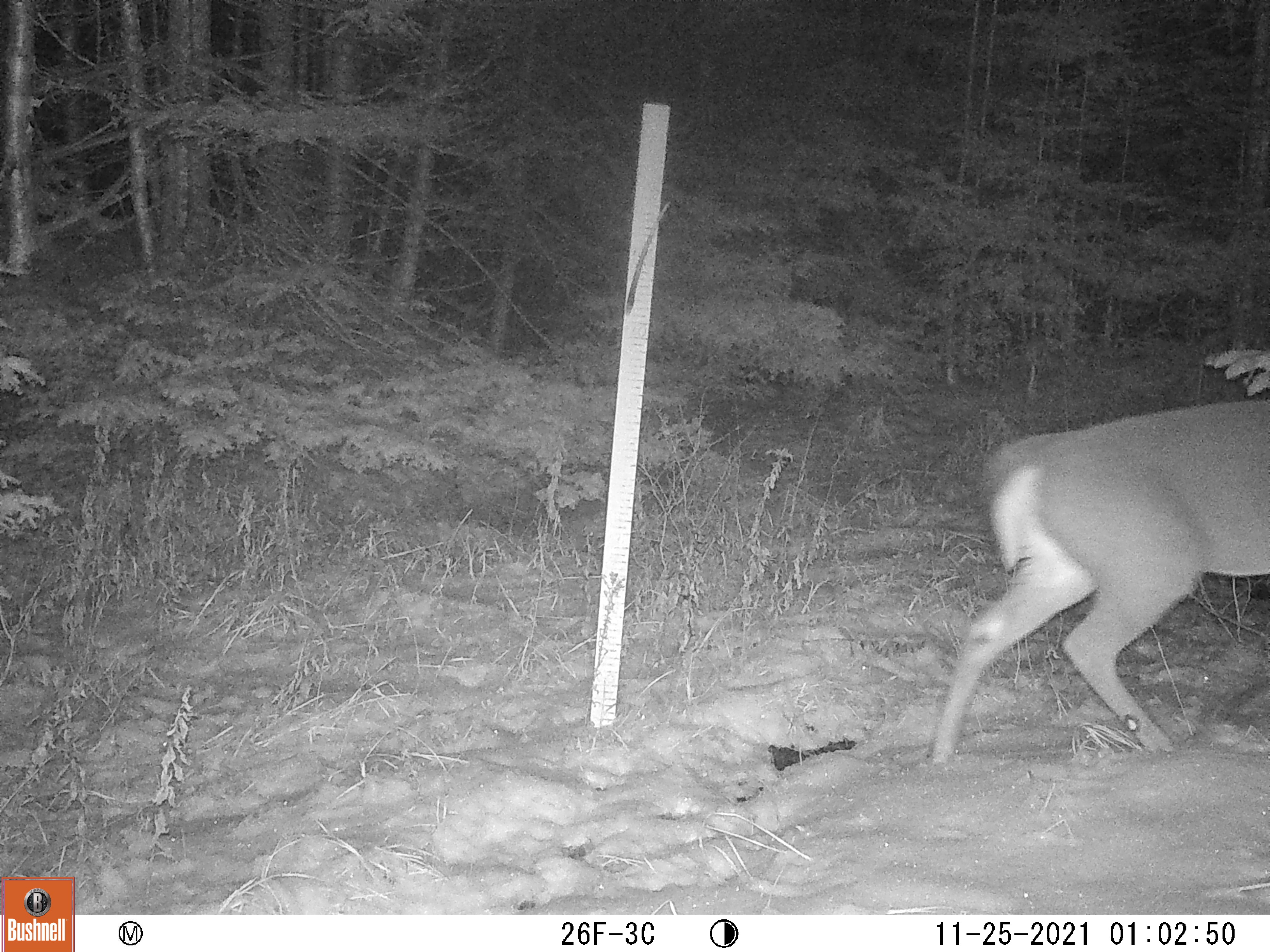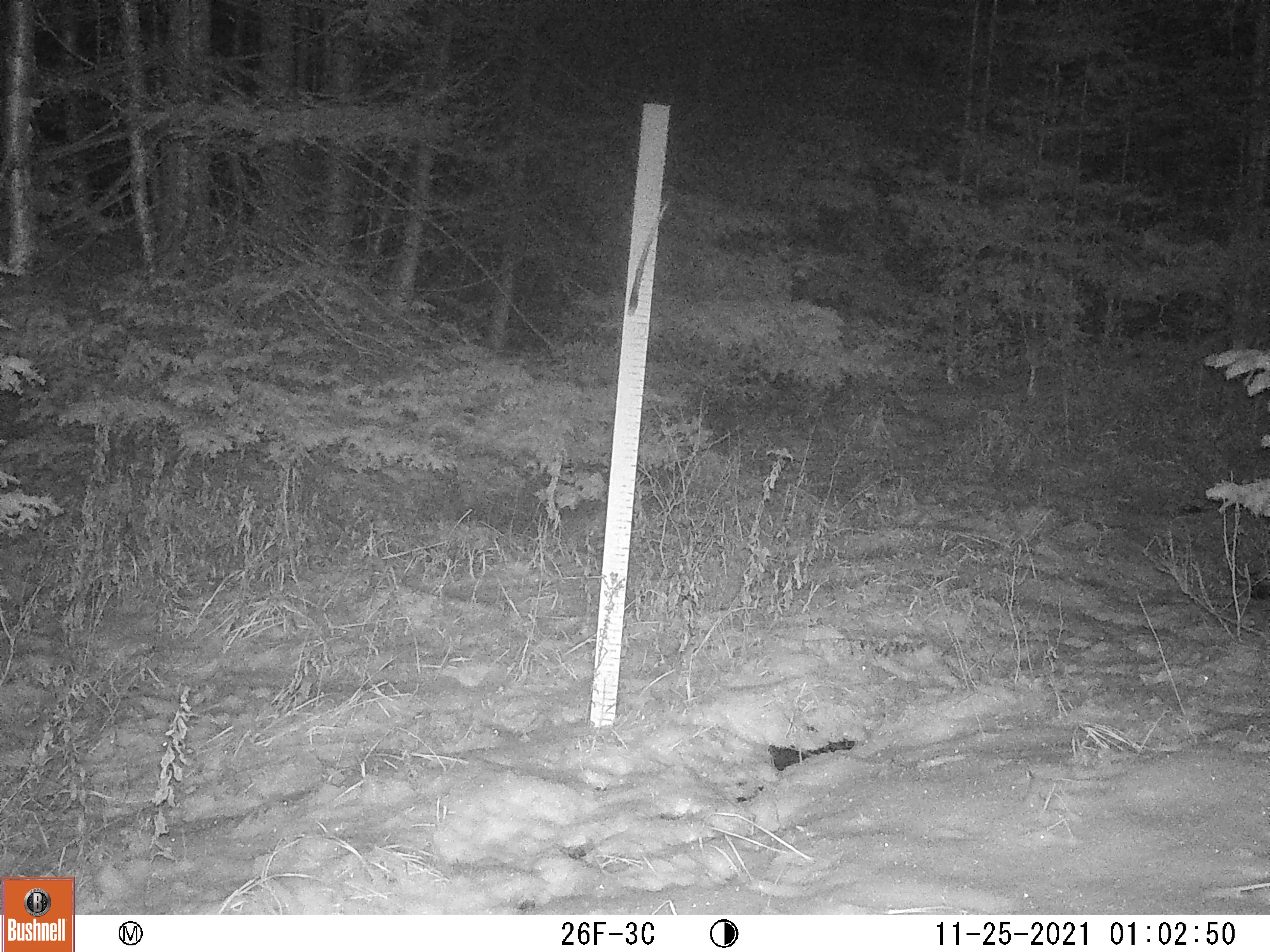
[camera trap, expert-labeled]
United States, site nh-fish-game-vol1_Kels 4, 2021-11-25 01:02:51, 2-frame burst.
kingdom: Animalia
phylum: Chordata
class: Mammalia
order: Artiodactyla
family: Cervidae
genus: Odocoileus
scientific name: Odocoileus virginianus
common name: white-tailed deer